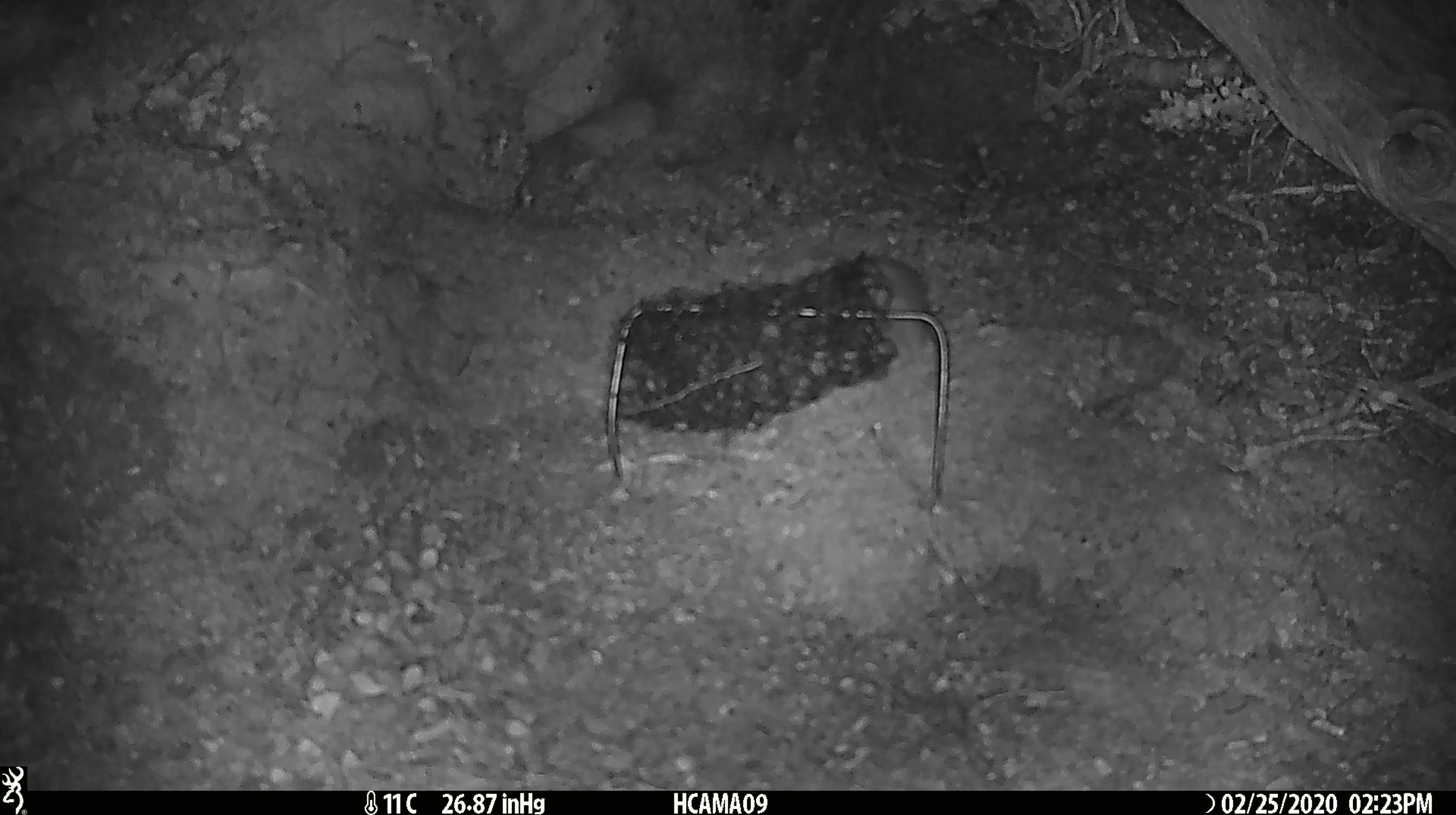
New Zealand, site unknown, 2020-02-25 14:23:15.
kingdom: Animalia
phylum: Chordata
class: Mammalia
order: Rodentia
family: Muridae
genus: Mus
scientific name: Mus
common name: mouse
Mouse (Mus).